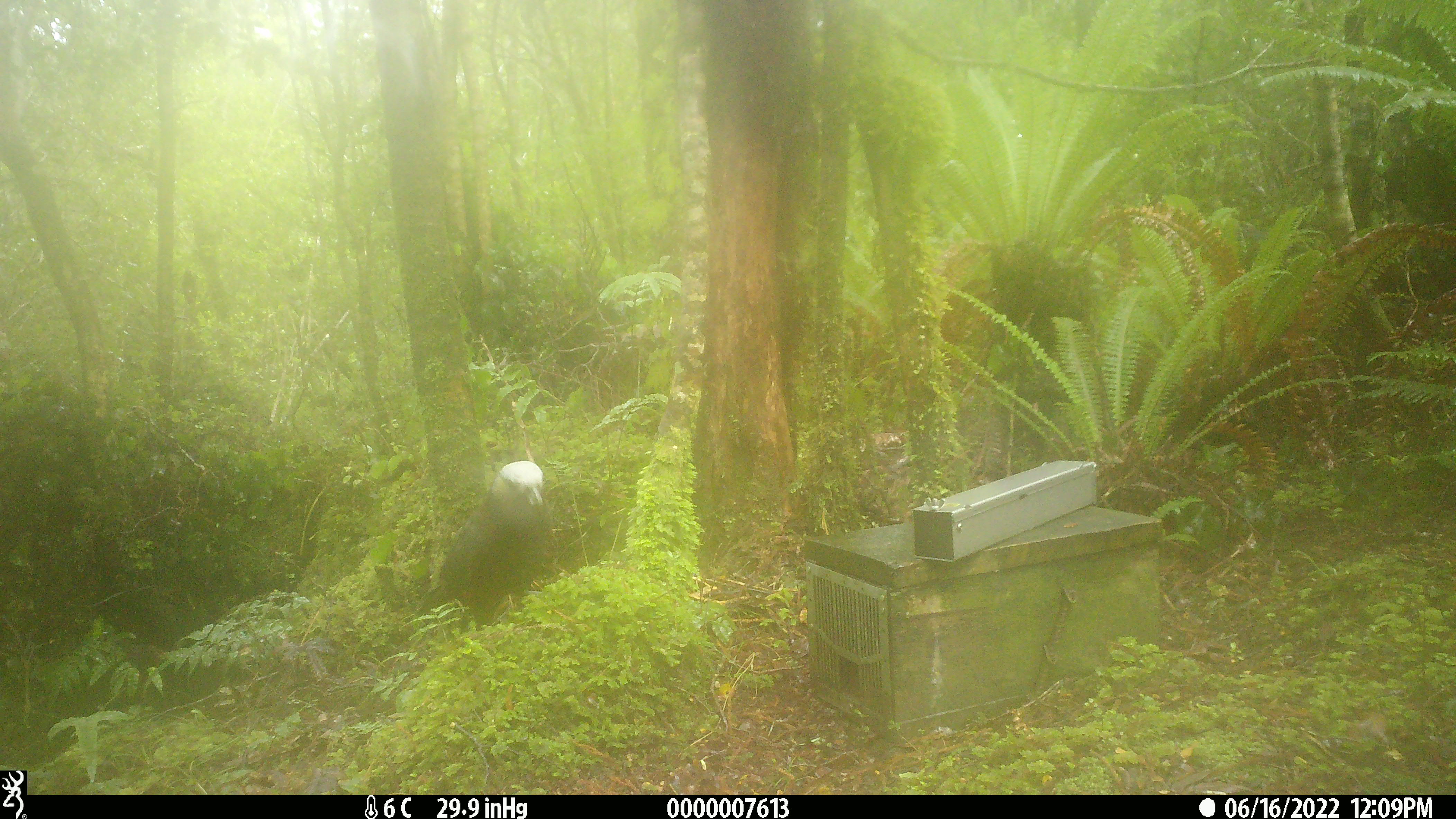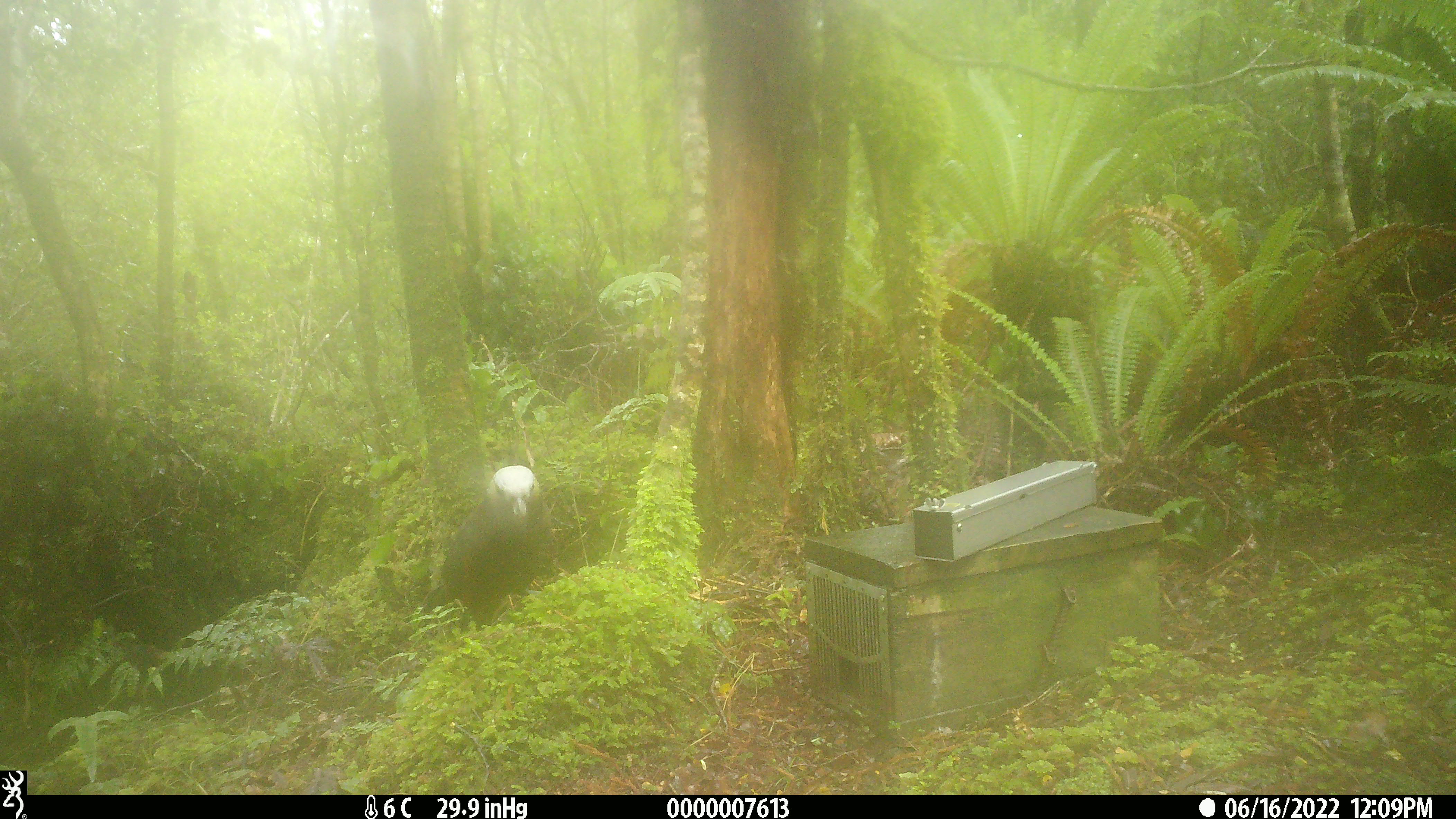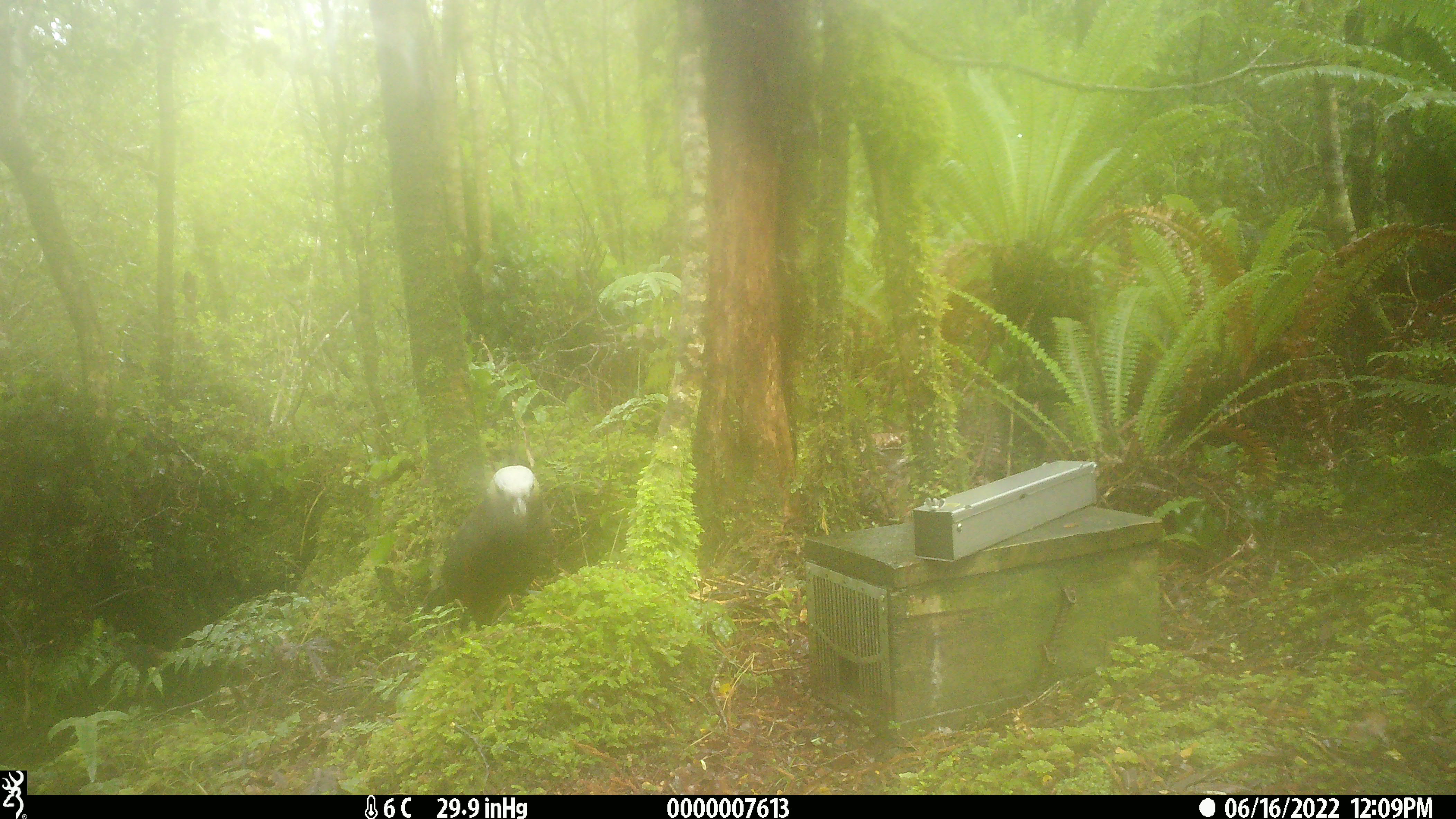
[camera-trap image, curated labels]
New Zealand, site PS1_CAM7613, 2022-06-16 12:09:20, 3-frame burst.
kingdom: Animalia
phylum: Chordata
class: Aves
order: Psittaciformes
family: Strigopidae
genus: Nestor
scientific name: Nestor meridionalis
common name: kaka